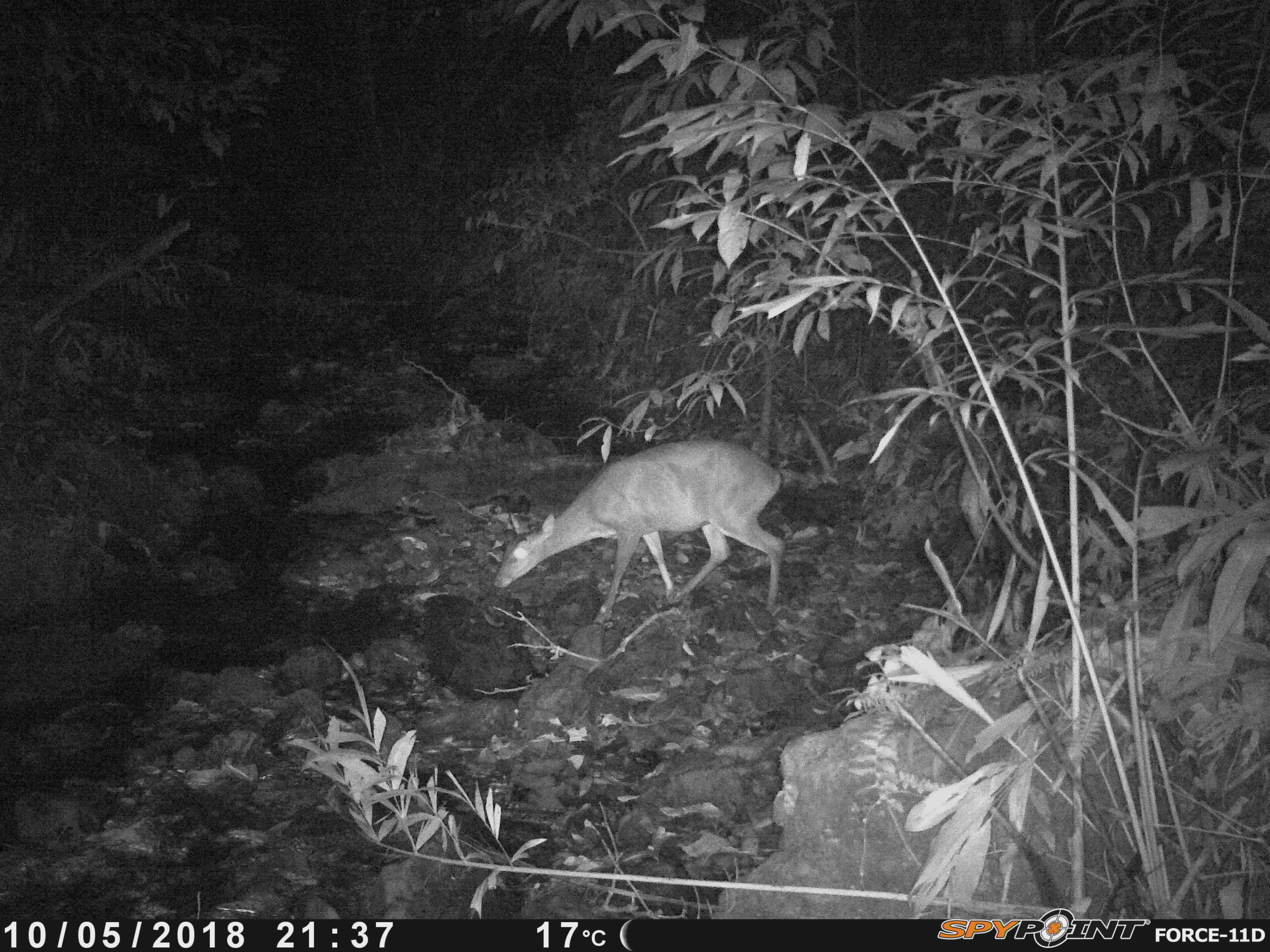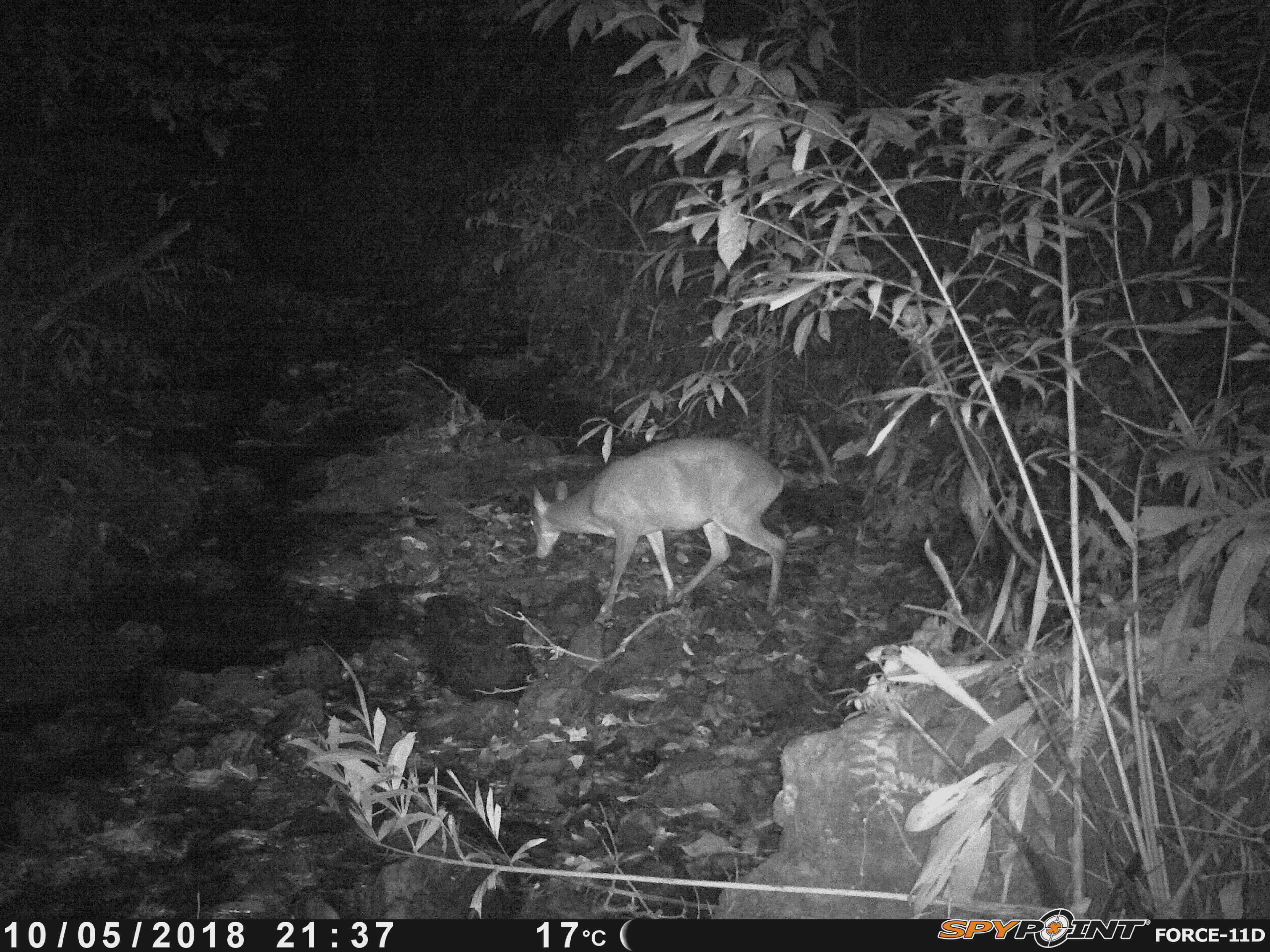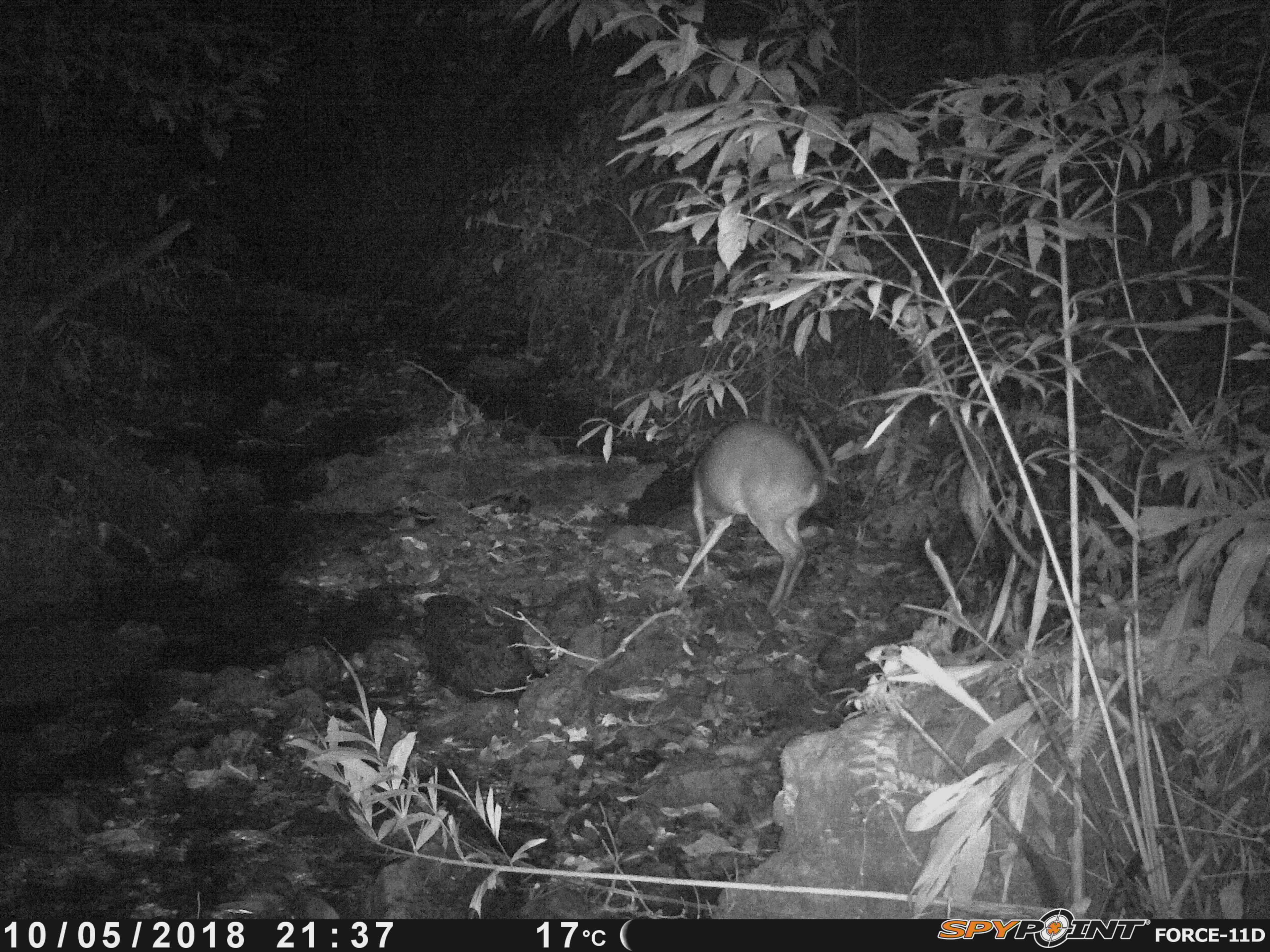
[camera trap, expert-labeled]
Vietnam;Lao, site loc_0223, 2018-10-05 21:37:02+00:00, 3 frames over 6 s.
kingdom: Animalia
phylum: Chordata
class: Mammalia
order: Artiodactyla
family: Cervidae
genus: Muntiacus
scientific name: Muntiacus vuquangensis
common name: large-antlered muntjac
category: large antlered muntjac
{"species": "large antlered muntjac (large-antlered muntjac) (Muntiacus vuquangensis)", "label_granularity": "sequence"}